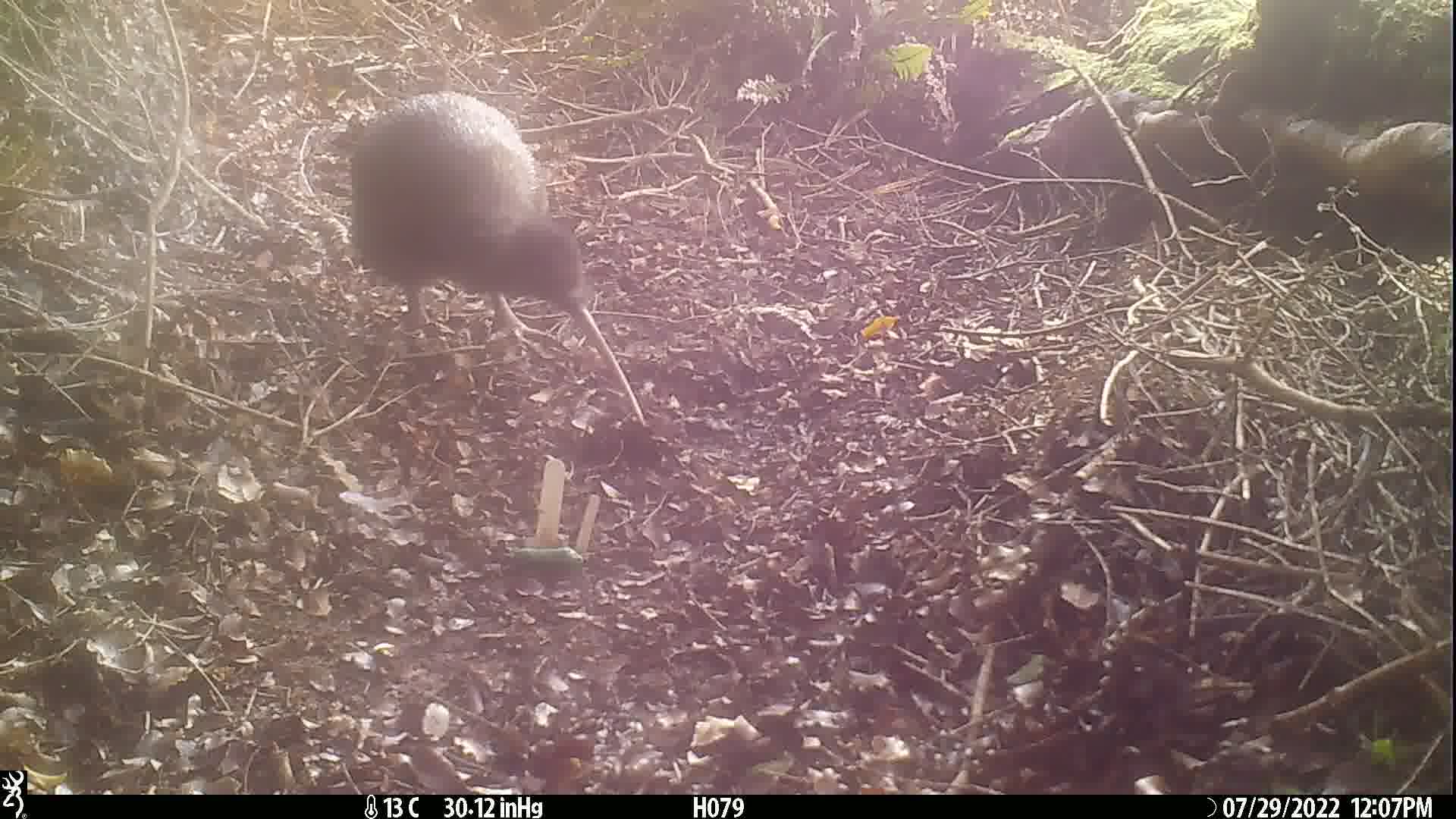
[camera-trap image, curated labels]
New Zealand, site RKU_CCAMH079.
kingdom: Animalia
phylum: Chordata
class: Aves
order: Apterygiformes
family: Apterygidae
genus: Apteryx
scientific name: Apteryx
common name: kiwi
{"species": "kiwi (Apteryx)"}